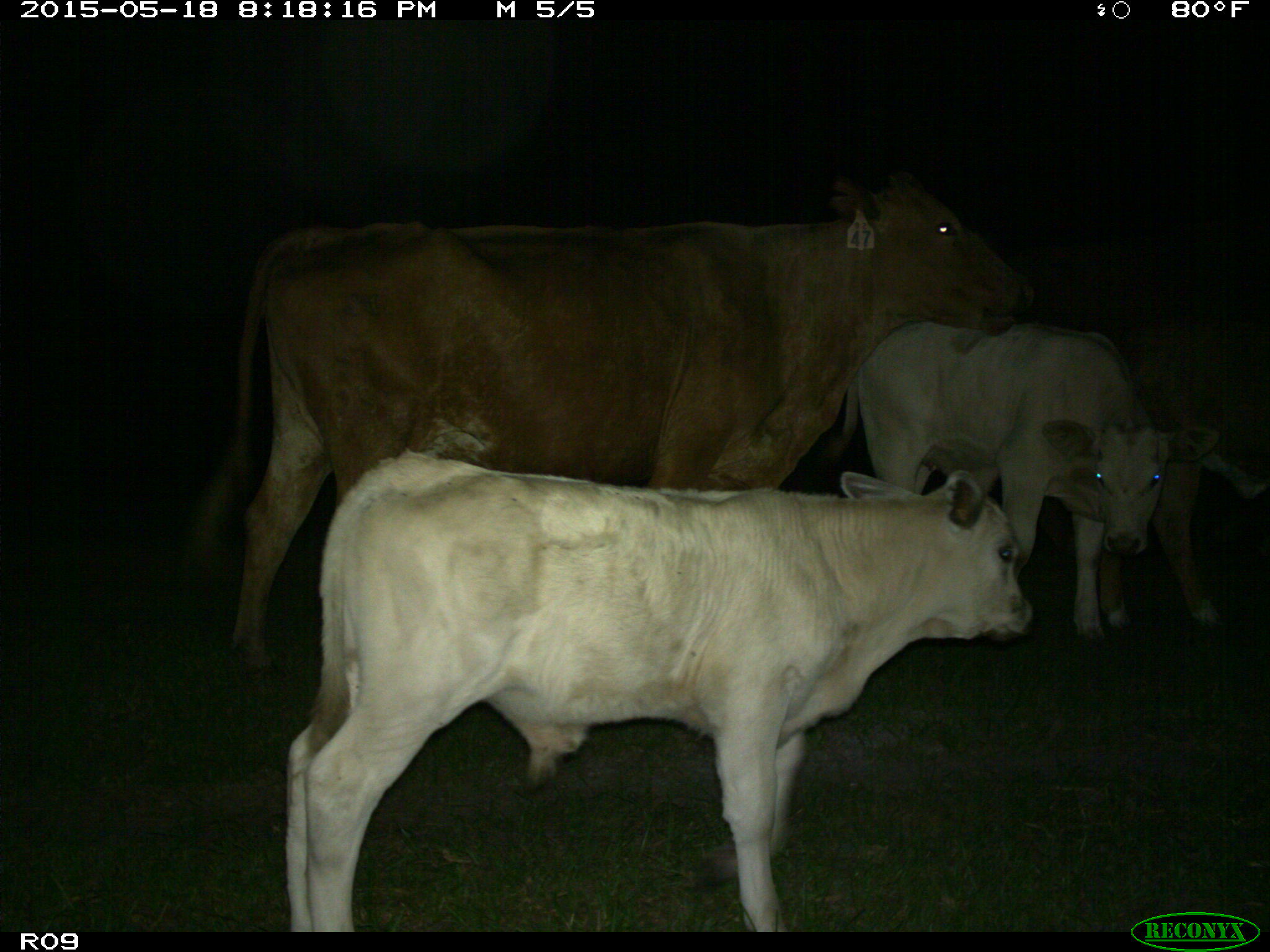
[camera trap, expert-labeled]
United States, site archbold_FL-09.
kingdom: Animalia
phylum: Chordata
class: Mammalia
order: Artiodactyla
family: Bovidae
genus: Bos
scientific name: Bos taurus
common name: domestic cow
Bos taurus (domestic cow).